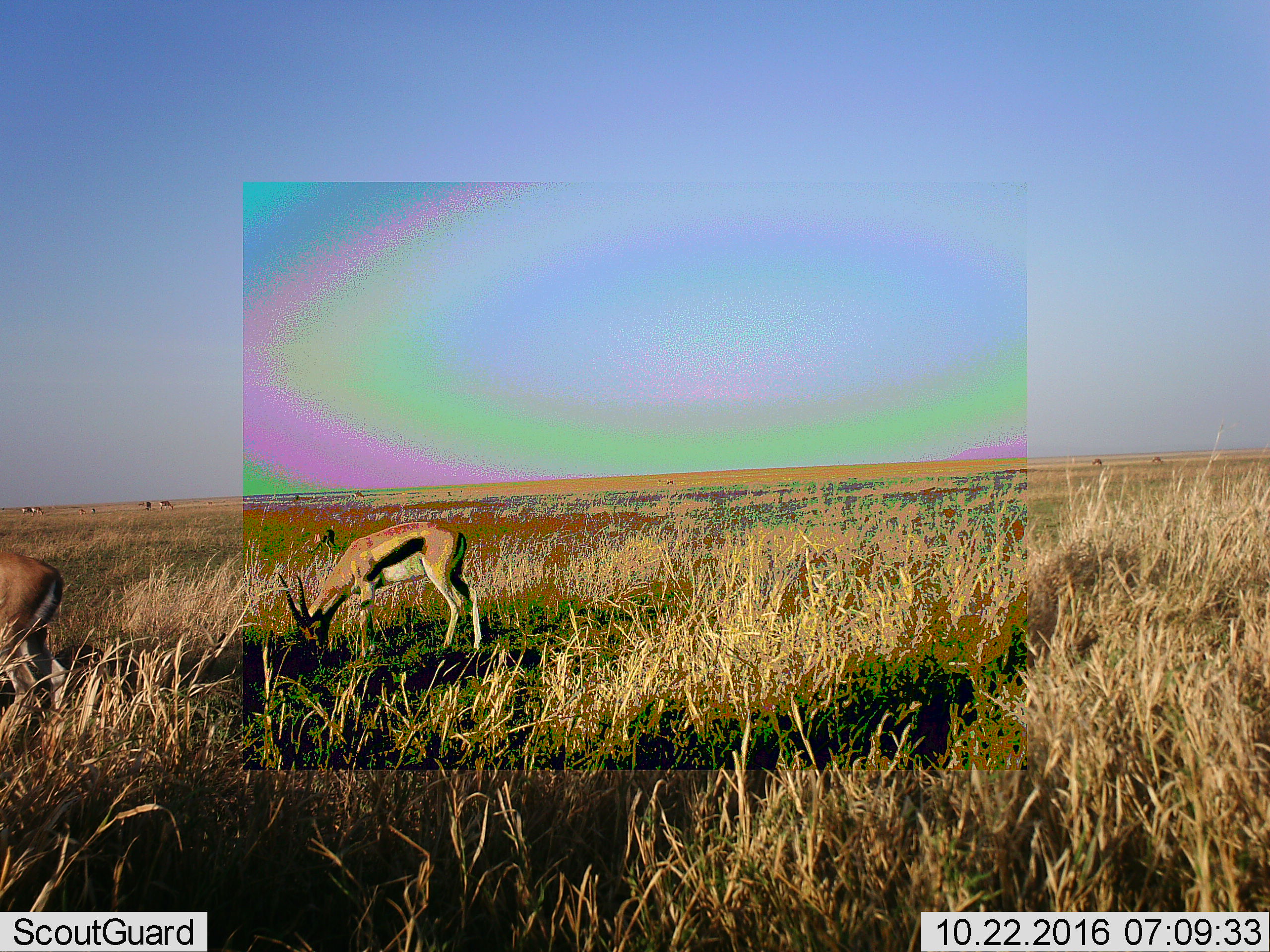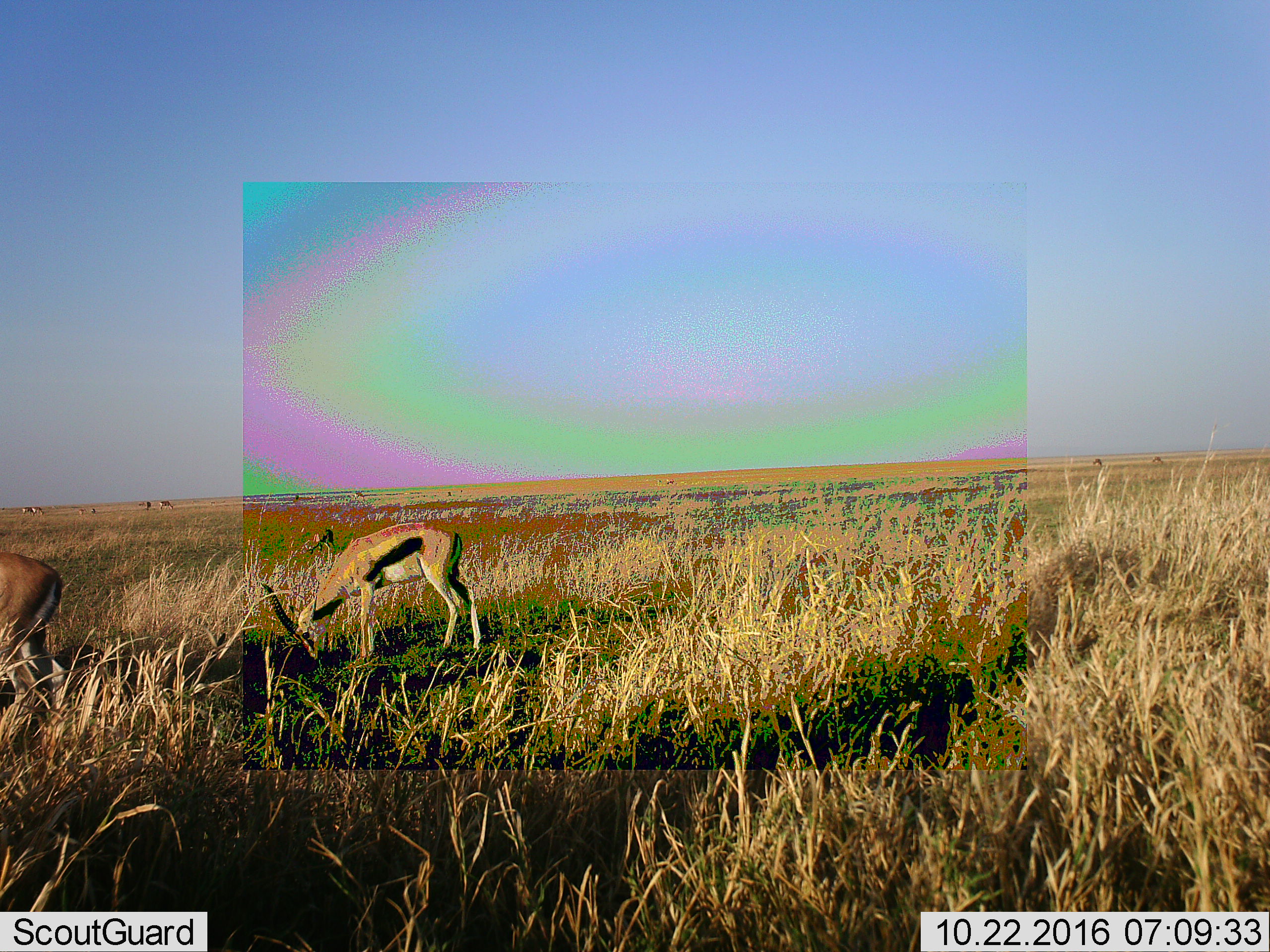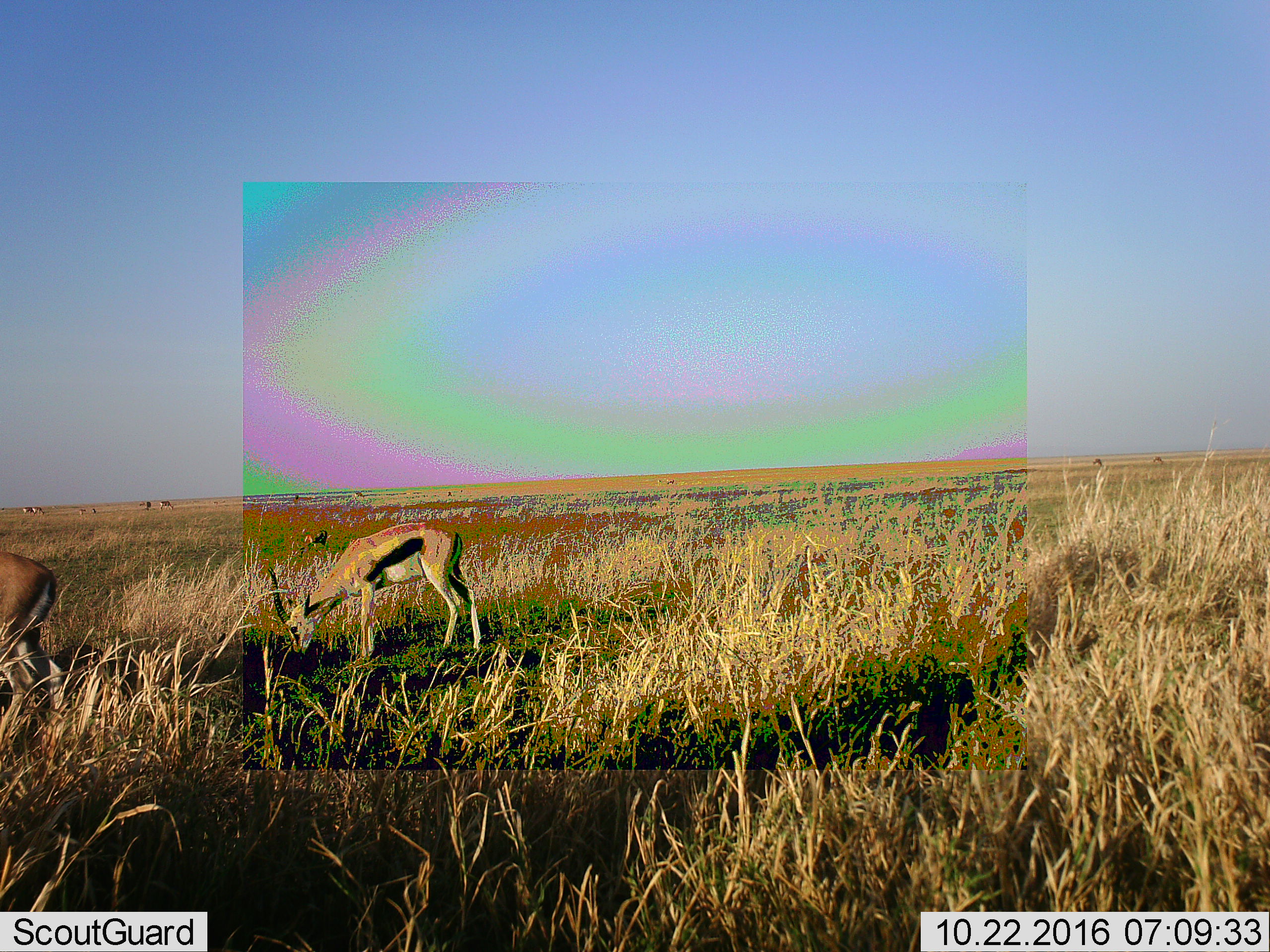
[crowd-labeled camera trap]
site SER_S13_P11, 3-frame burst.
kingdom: Animalia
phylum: Chordata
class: Mammalia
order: Artiodactyla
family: Bovidae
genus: Eudorcas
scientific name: Eudorcas thomsonii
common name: thomson's gazelle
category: gazellethomsons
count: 2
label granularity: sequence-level